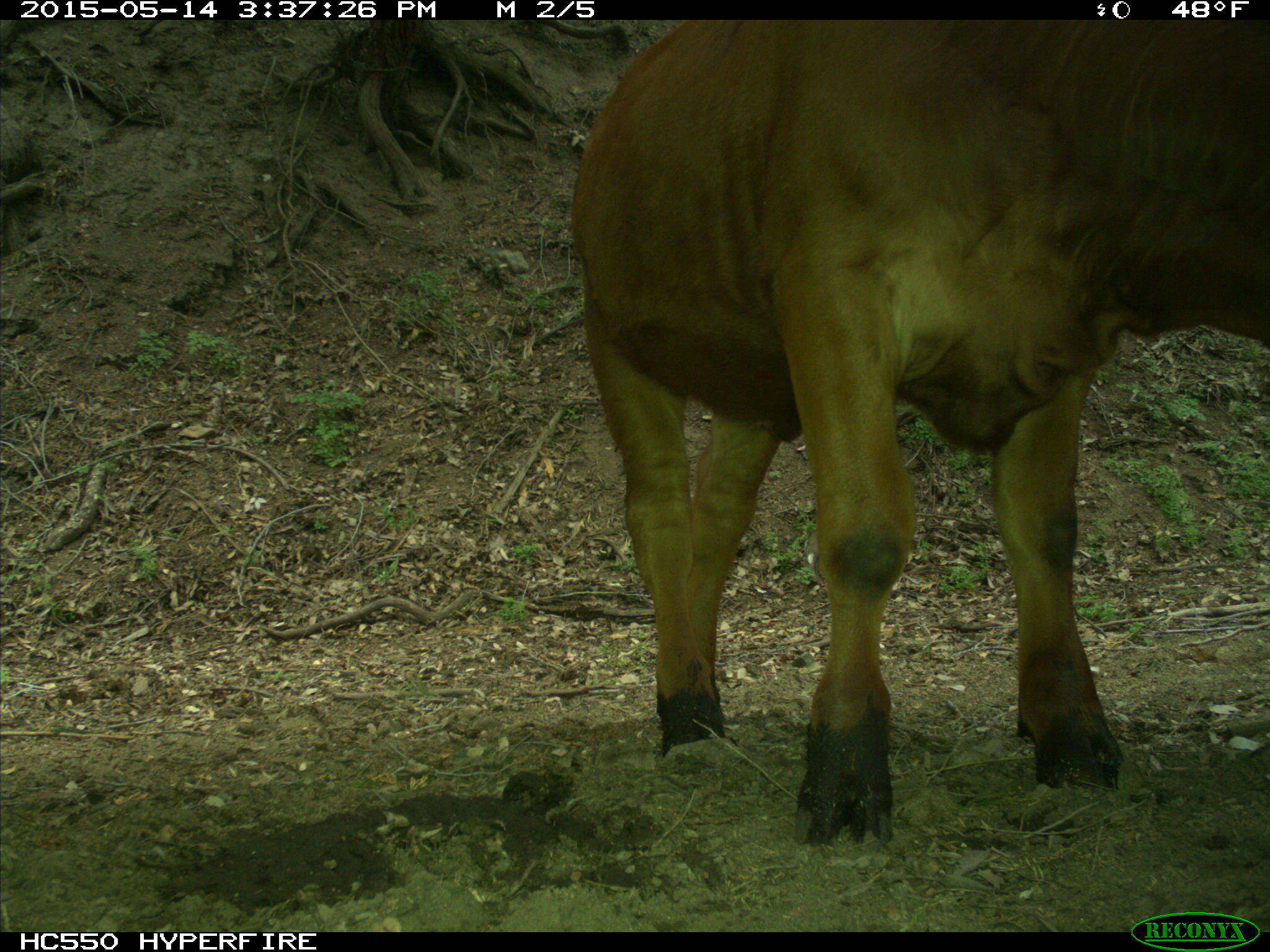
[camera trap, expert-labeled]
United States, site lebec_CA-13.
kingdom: Animalia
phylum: Chordata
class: Mammalia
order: Artiodactyla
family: Bovidae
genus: Bos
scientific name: Bos taurus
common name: domestic cow